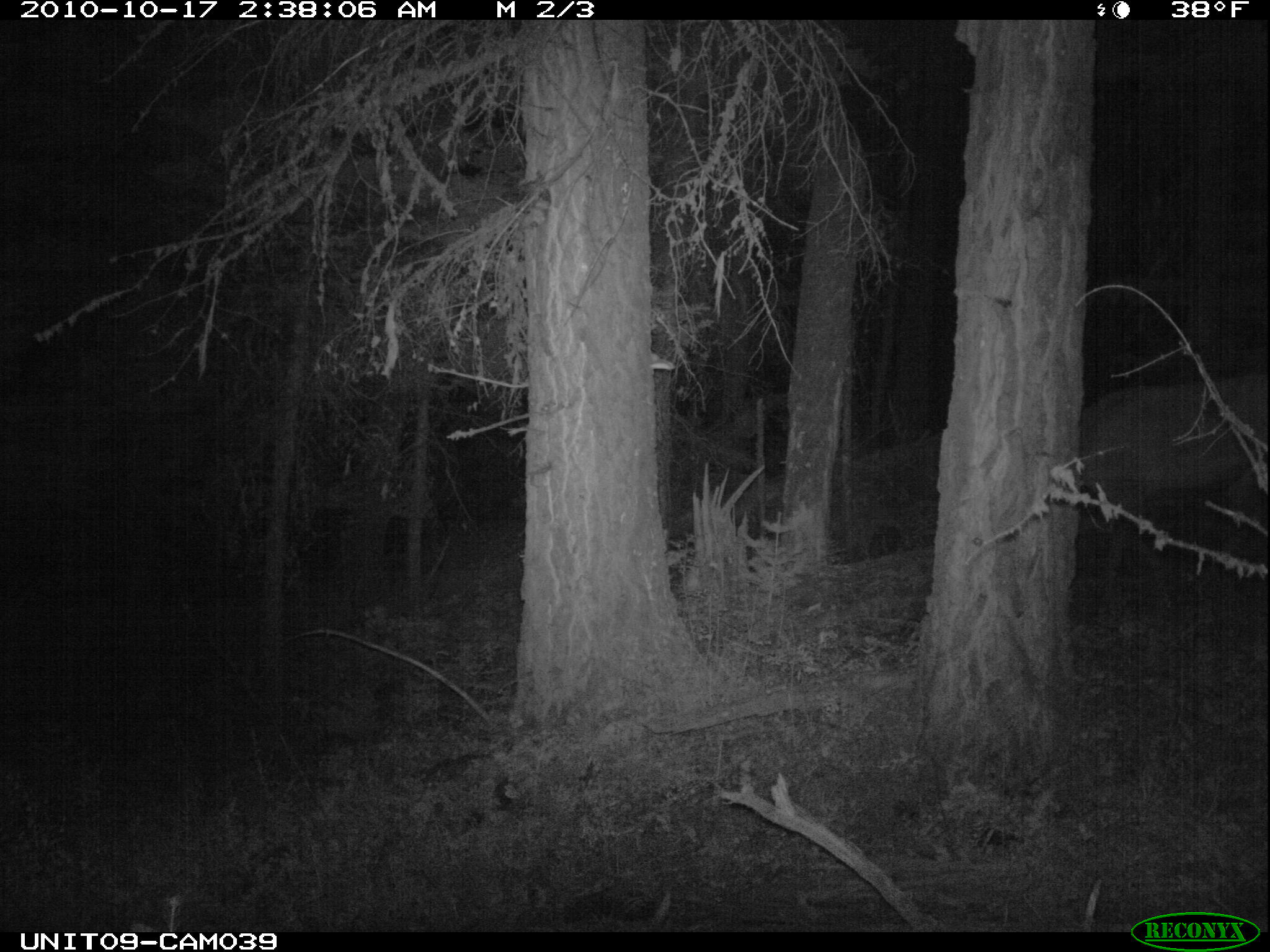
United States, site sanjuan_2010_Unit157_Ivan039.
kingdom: Animalia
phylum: Chordata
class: Mammalia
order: Artiodactyla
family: Cervidae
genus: Cervus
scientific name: Cervus elaphus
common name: red deer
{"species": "Cervus elaphus (red deer)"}